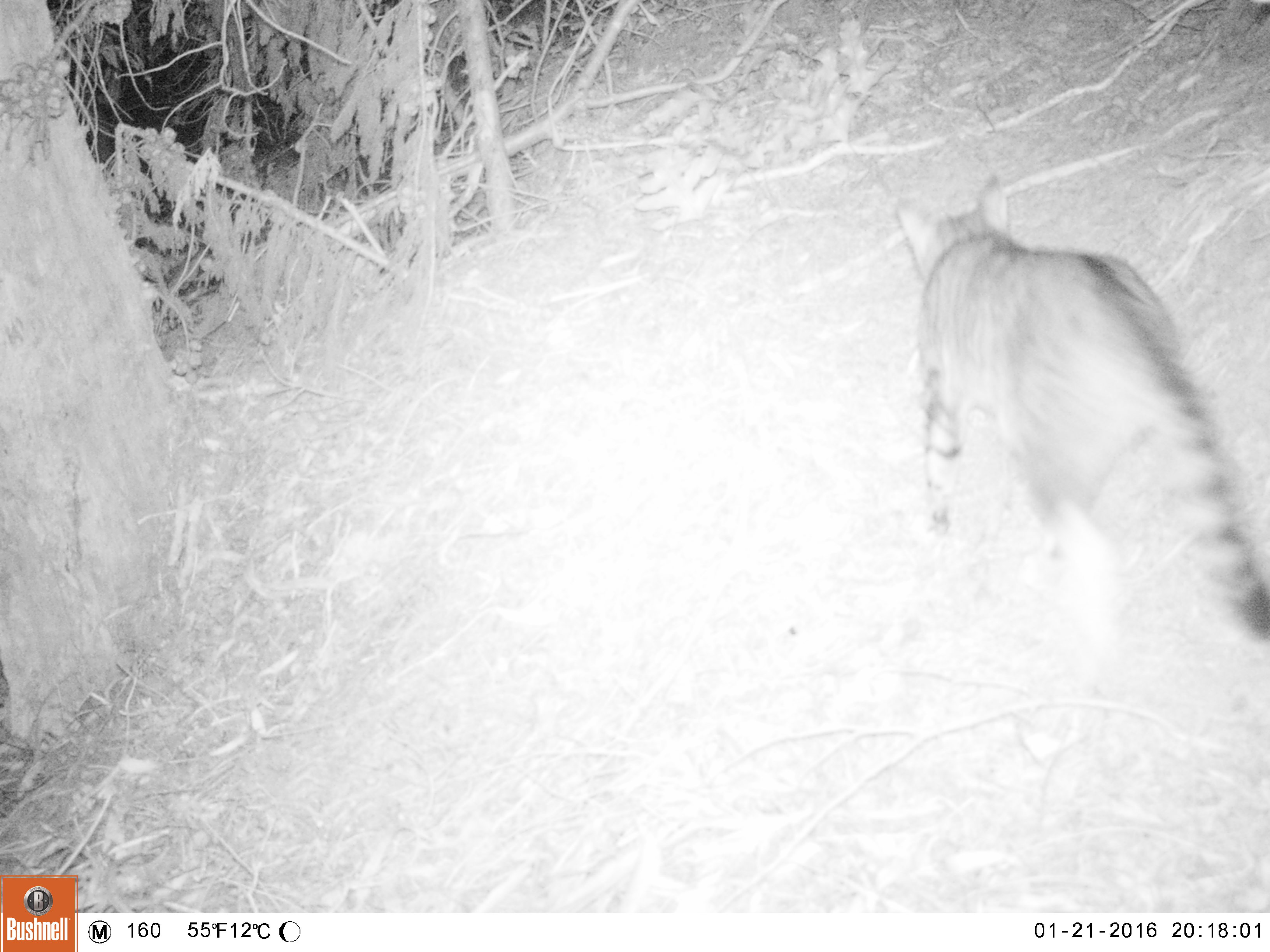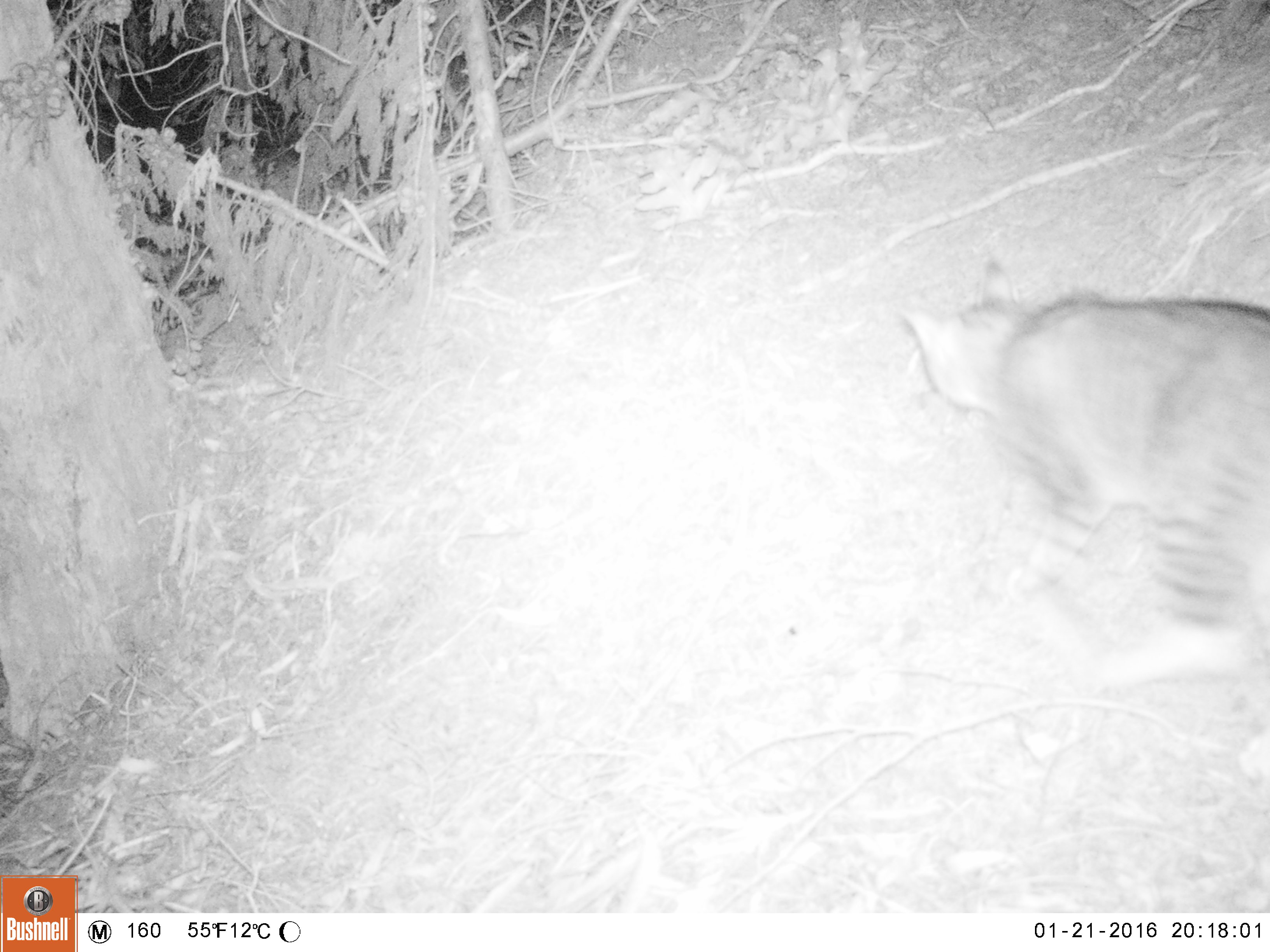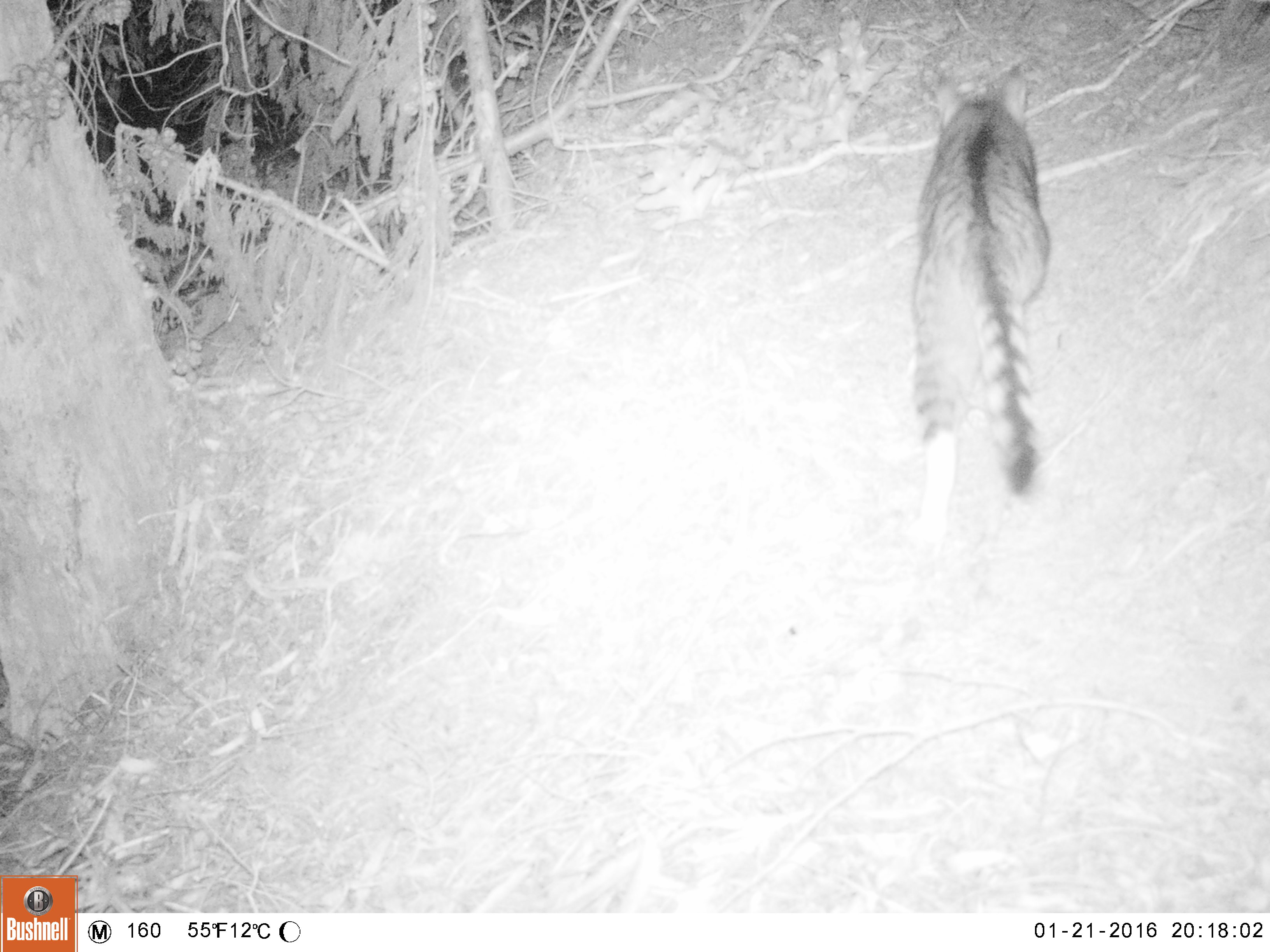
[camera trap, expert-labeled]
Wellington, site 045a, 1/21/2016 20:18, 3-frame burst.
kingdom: Animalia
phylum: Chordata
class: Mammalia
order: Carnivora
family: Felidae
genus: Felis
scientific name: Felis catus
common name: cat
Cat (Felis catus).